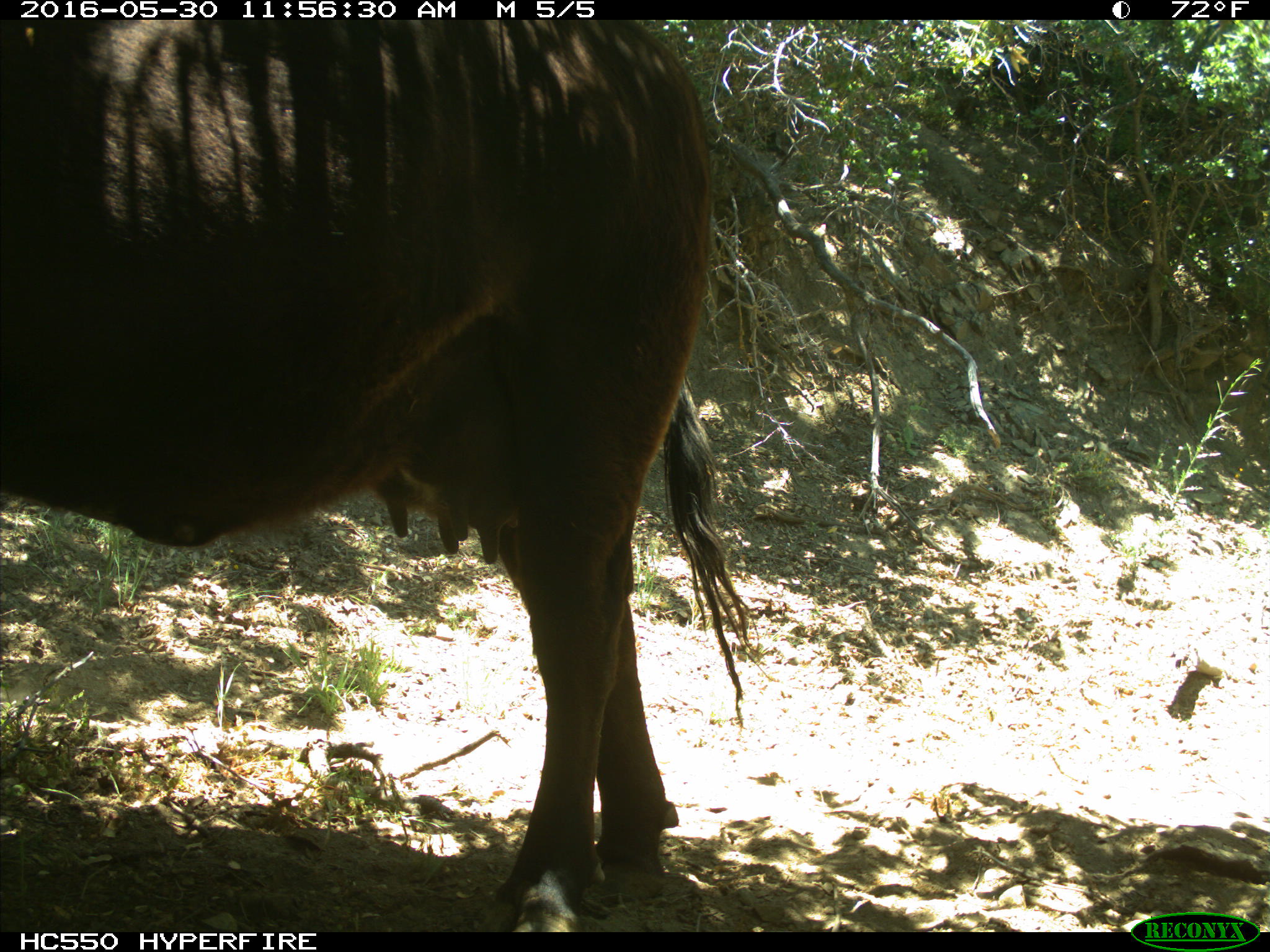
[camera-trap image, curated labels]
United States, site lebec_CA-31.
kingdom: Animalia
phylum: Chordata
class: Mammalia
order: Artiodactyla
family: Bovidae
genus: Bos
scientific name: Bos taurus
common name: domestic cow